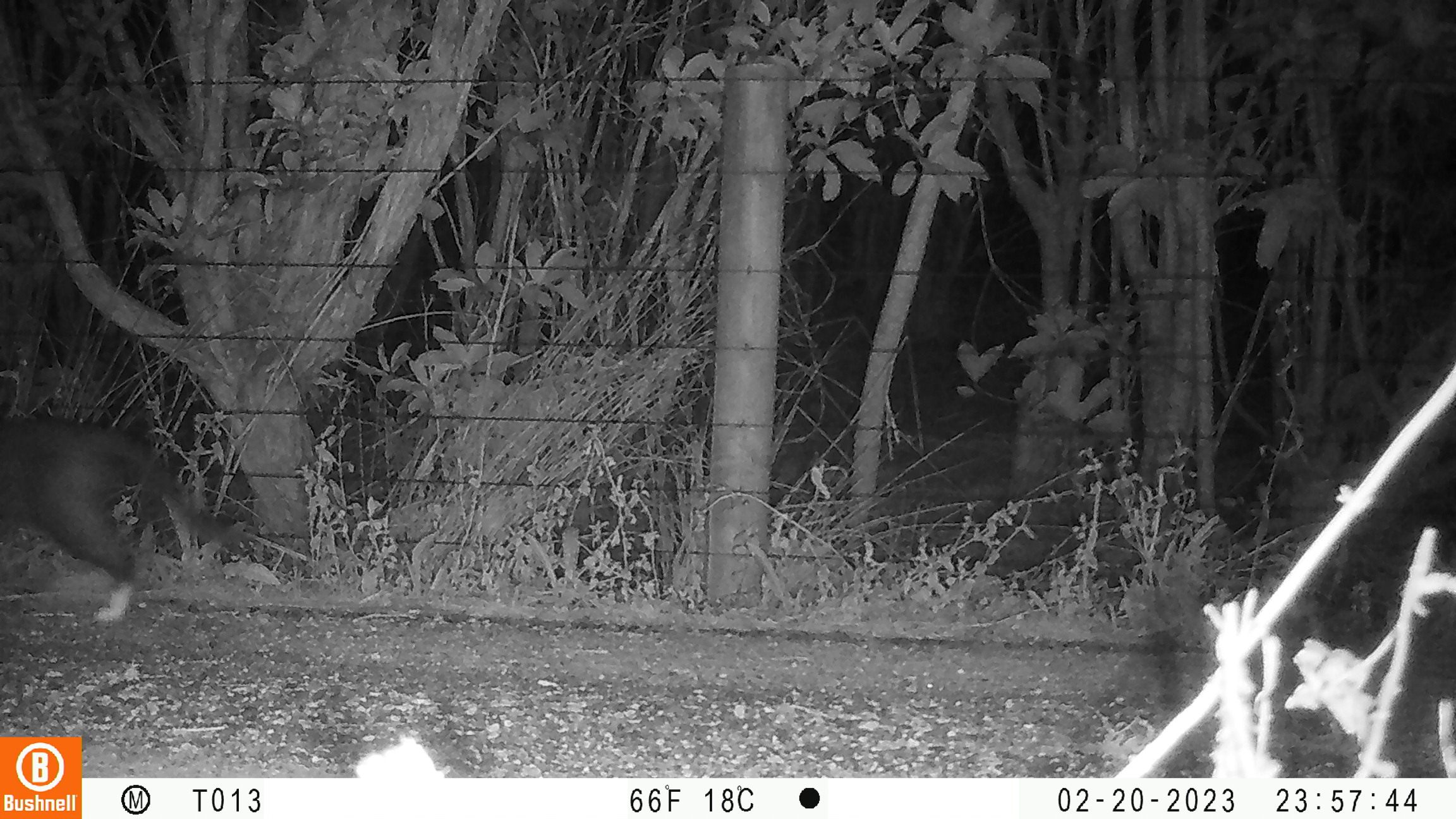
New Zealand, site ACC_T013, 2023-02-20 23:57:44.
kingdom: Animalia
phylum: Chordata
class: Mammalia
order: Carnivora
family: Felidae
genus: Felis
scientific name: Felis catus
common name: domestic cat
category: cat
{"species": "cat (domestic cat) (Felis catus)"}